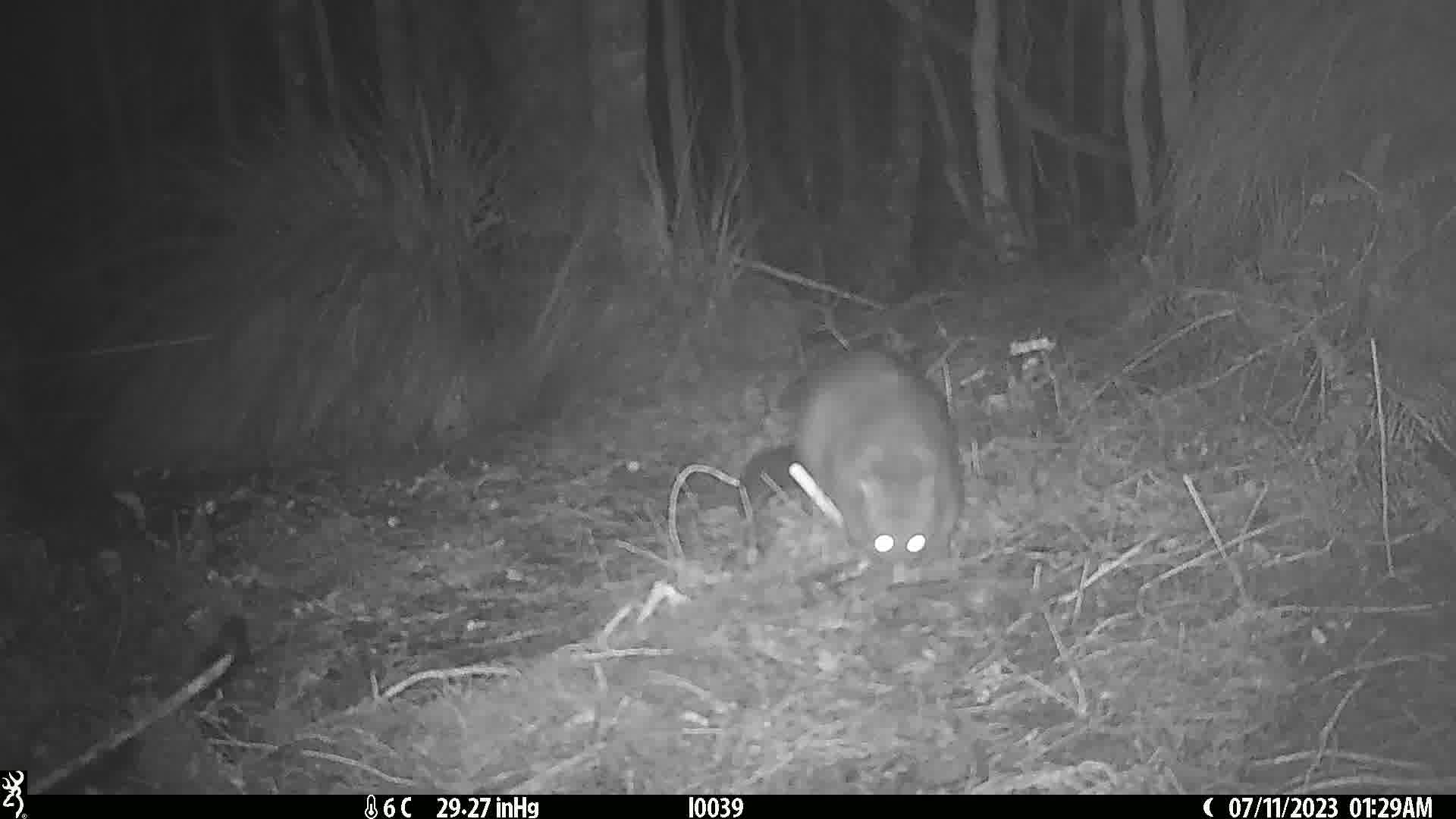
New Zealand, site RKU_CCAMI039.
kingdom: Animalia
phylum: Chordata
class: Mammalia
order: Diprotodontia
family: Phalangeridae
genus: Trichosurus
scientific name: Trichosurus vulpecula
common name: common brushtail possum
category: possum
Possum (common brushtail possum) (Trichosurus vulpecula).